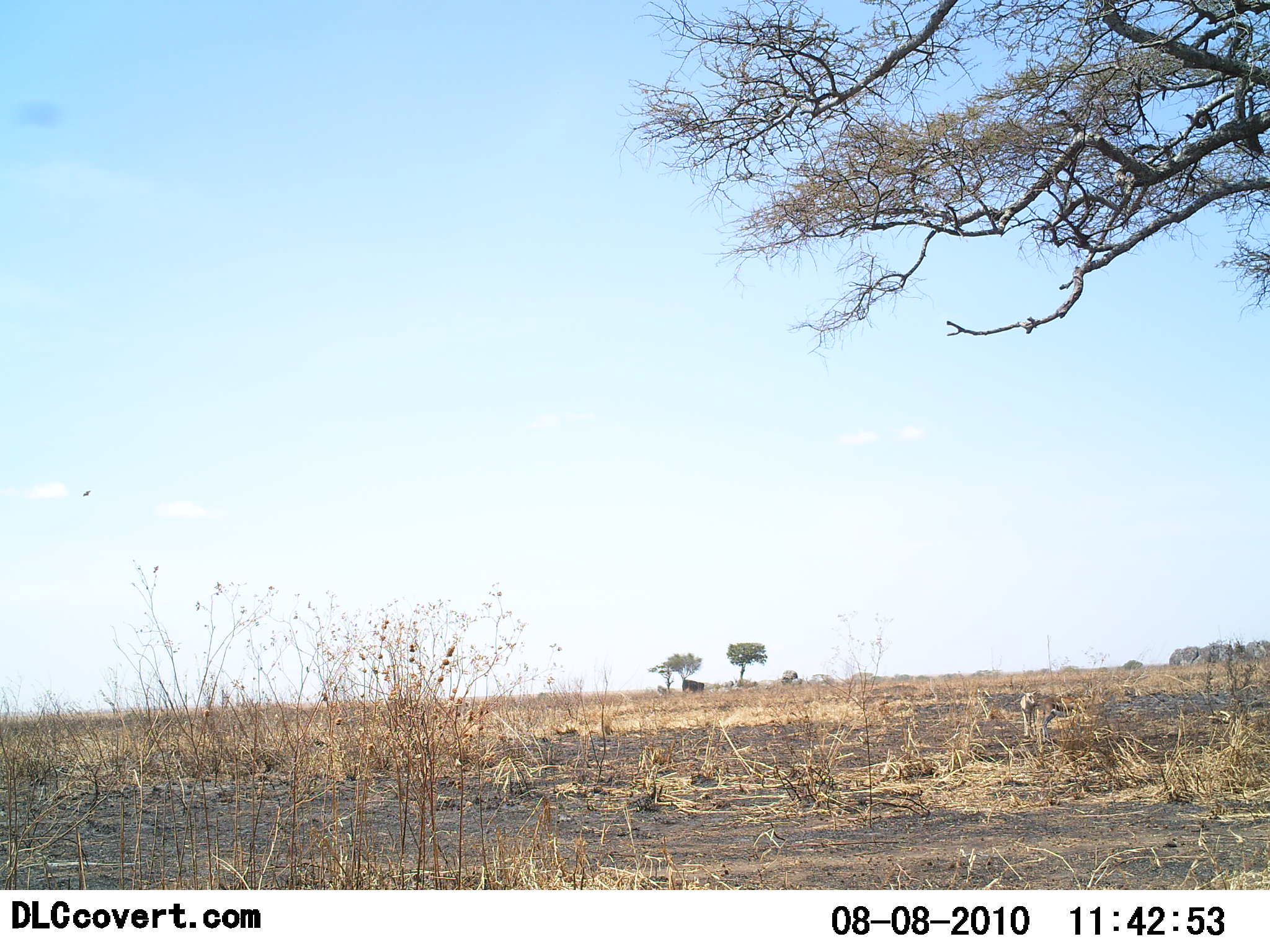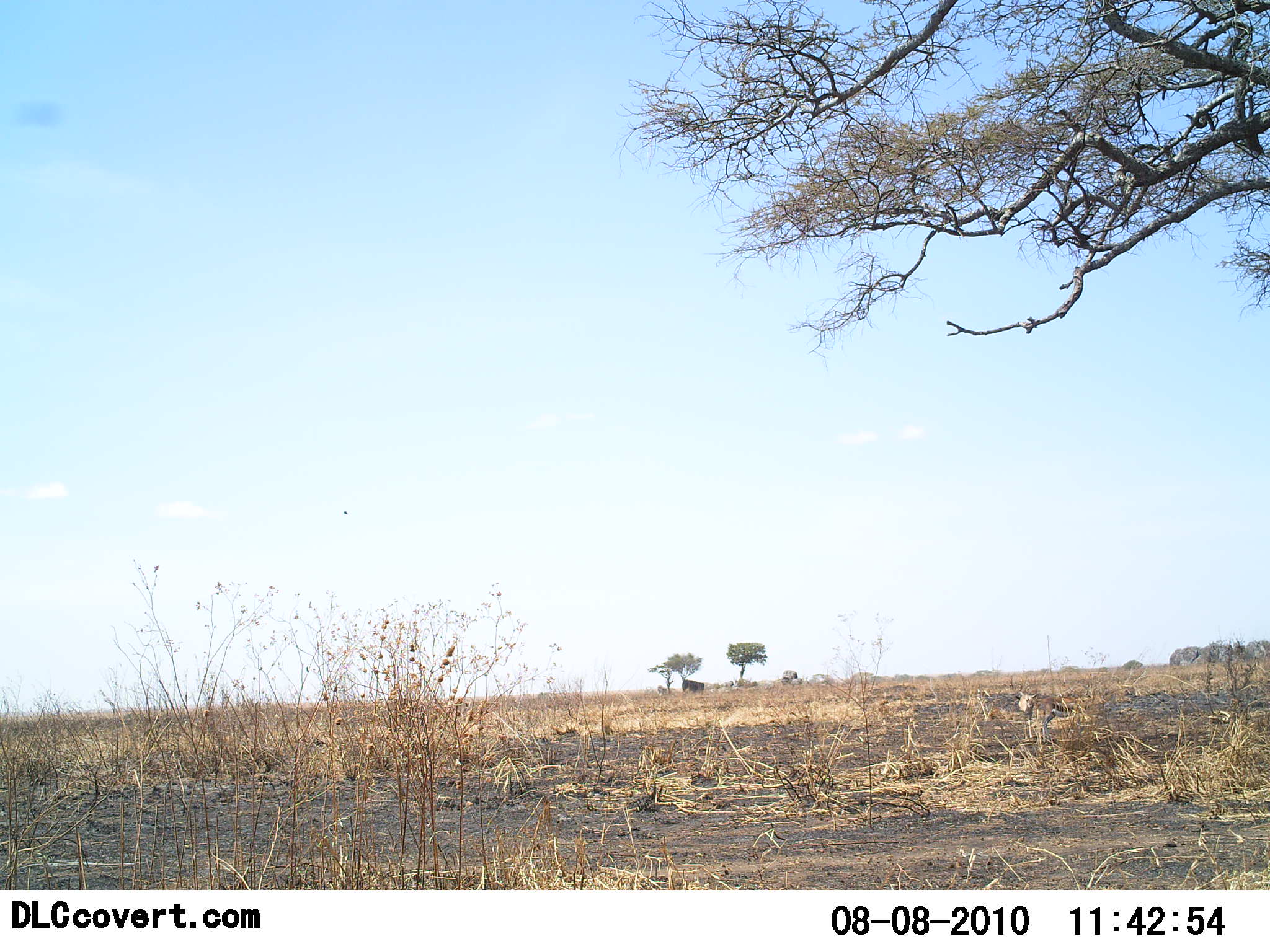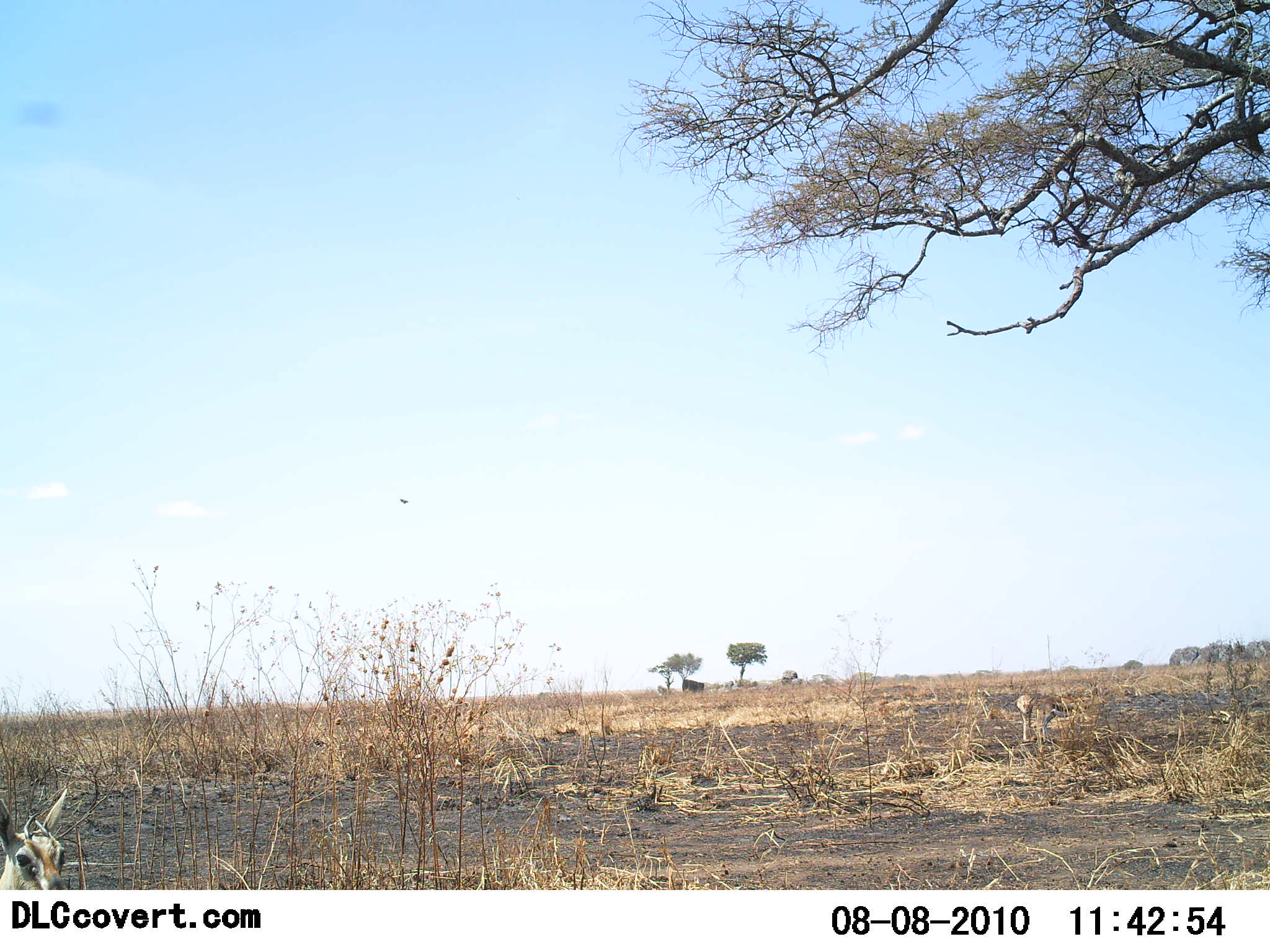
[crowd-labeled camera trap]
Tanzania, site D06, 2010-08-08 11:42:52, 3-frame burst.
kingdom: Animalia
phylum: Chordata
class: Mammalia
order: Artiodactyla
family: Bovidae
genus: Nanger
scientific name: Nanger granti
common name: grant's gazelle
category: gazellegrants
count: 1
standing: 50%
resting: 0%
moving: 60%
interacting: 0%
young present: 20%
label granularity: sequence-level